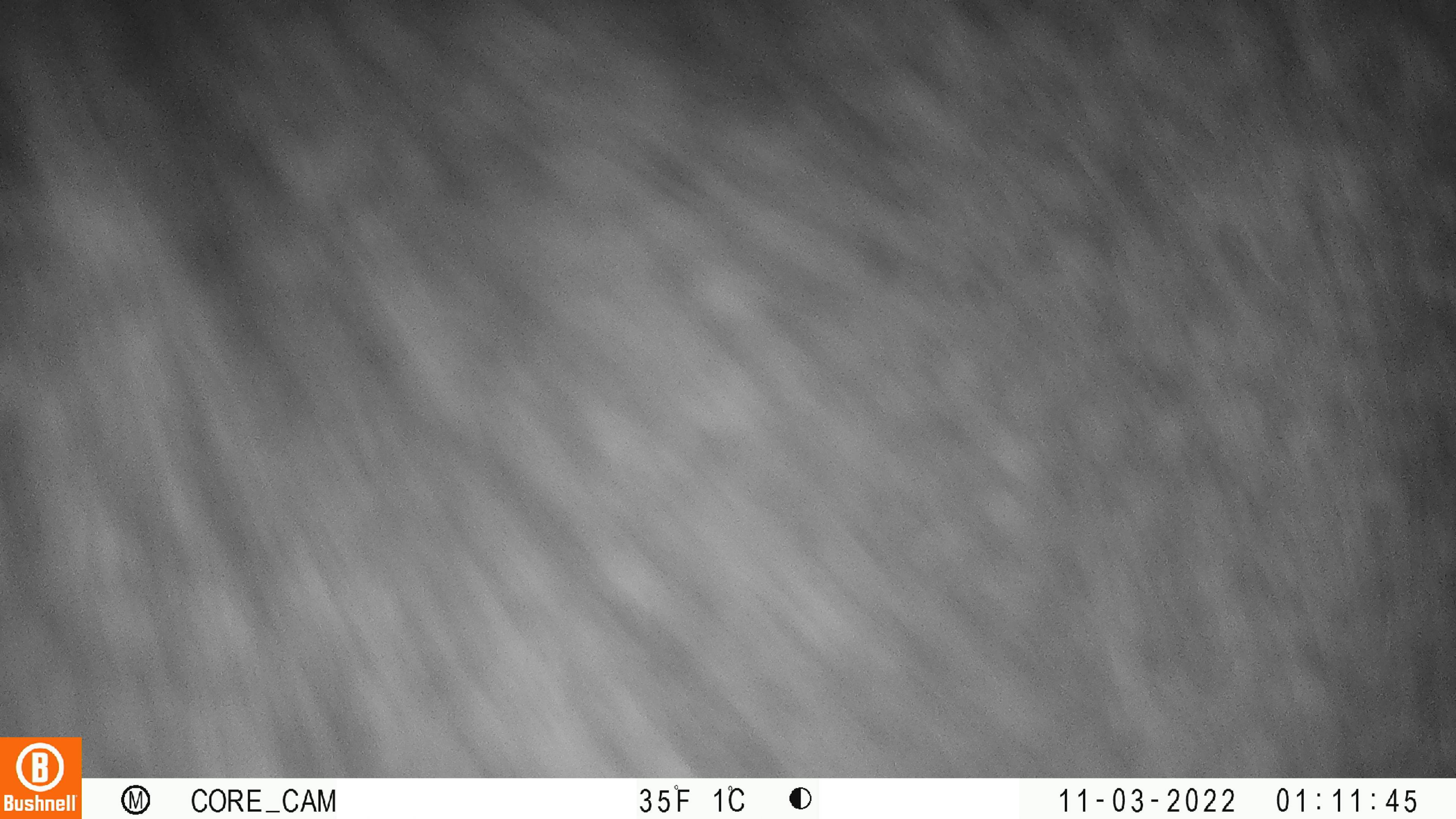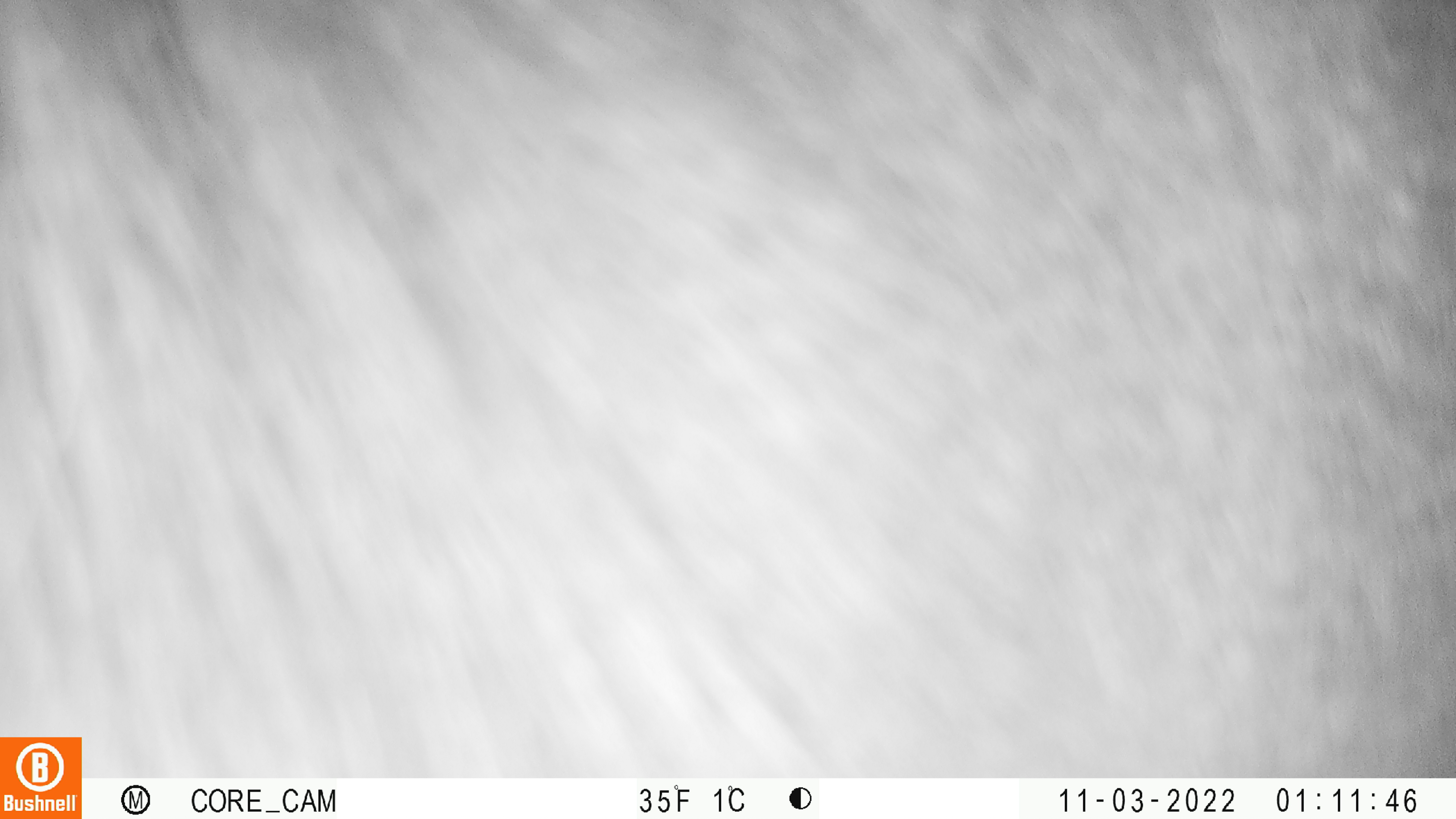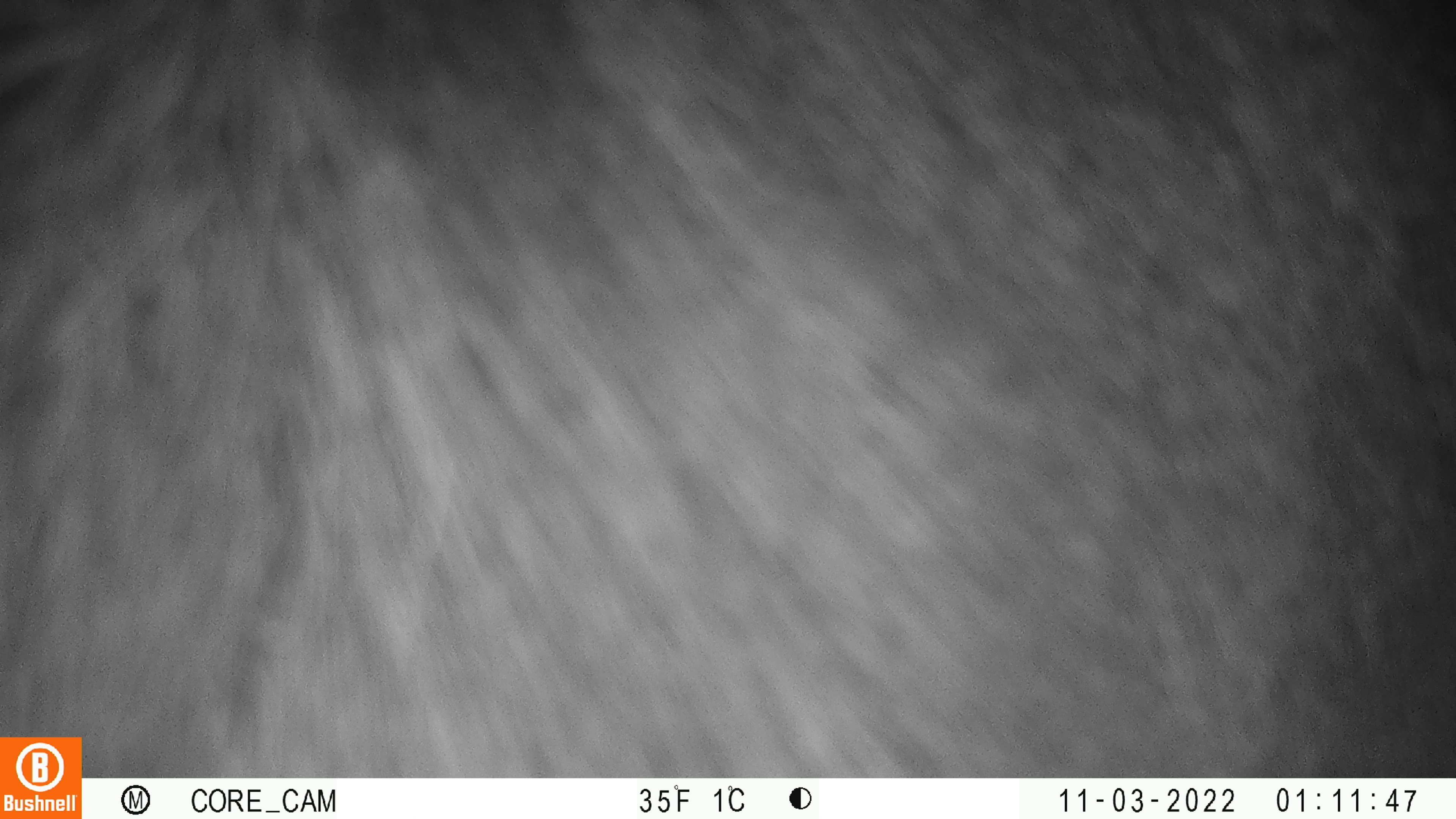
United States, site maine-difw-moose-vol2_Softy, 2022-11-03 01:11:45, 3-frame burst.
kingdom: Animalia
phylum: Chordata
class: Mammalia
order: Artiodactyla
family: Cervidae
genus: Alces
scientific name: Alces alces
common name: moose